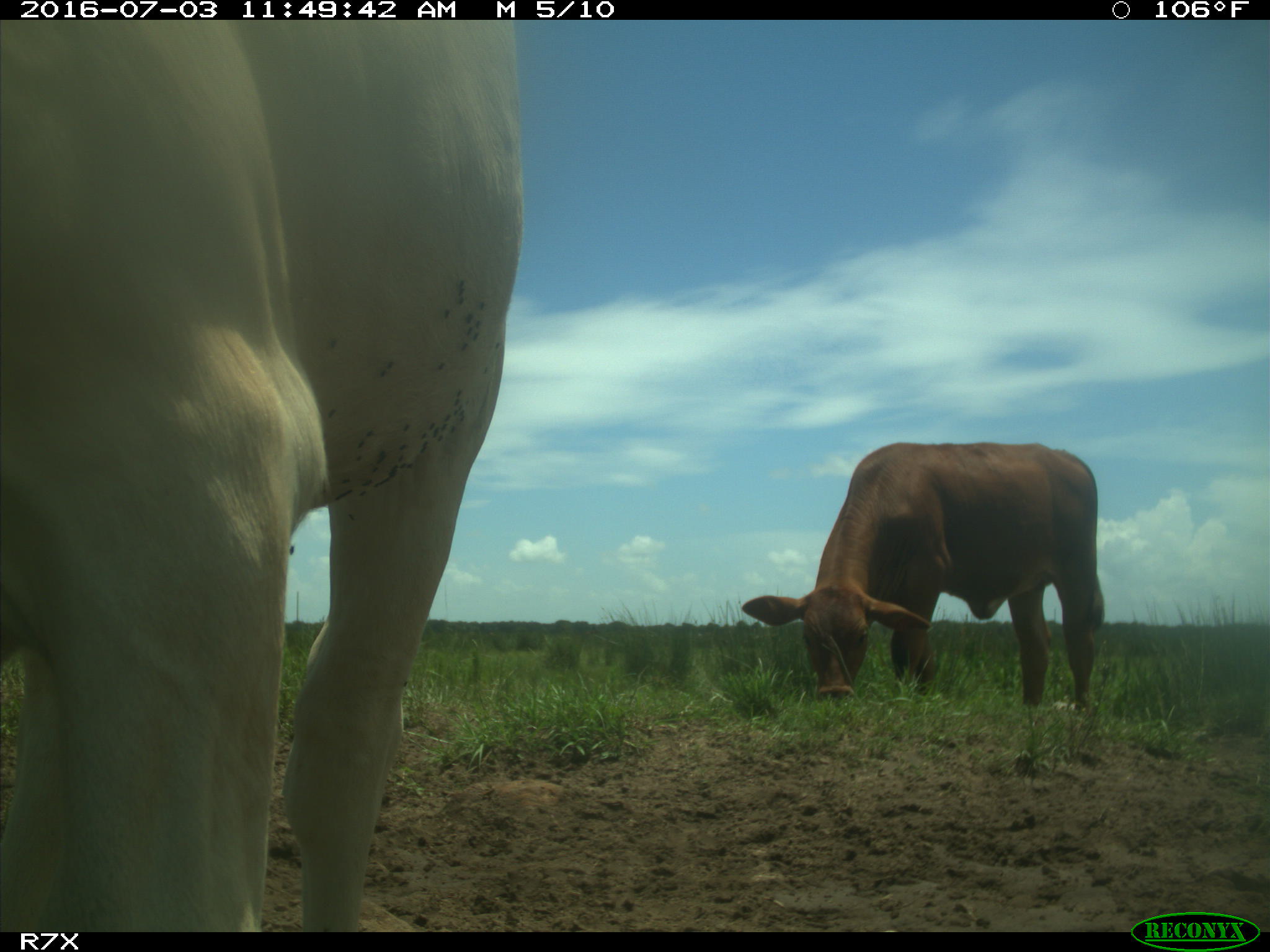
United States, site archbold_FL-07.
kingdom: Animalia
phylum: Chordata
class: Mammalia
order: Artiodactyla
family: Bovidae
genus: Bos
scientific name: Bos taurus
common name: domestic cow